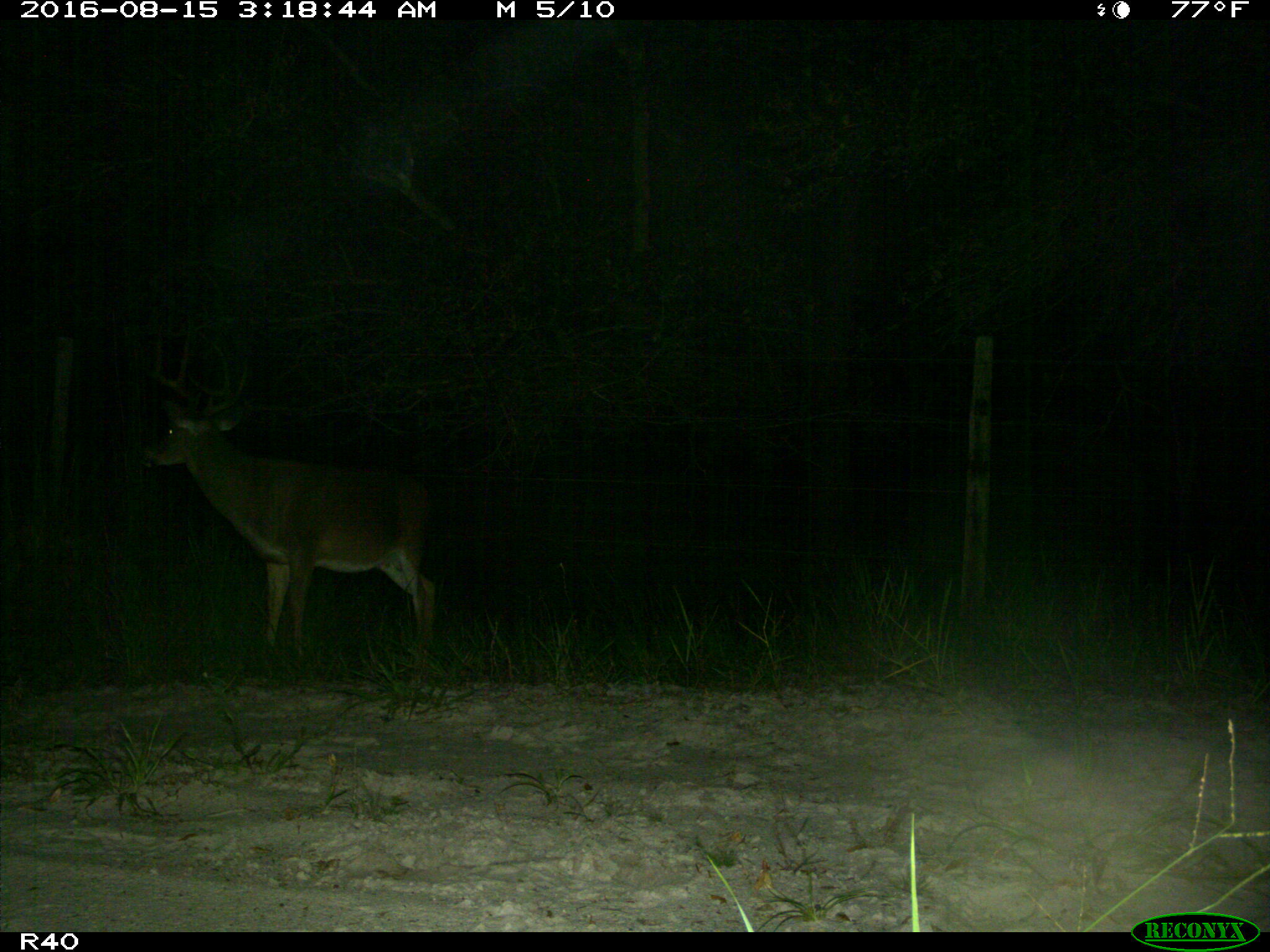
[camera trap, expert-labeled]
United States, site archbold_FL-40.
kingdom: Animalia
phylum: Chordata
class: Mammalia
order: Artiodactyla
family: Cervidae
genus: Odocoileus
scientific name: Odocoileus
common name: deer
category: unidentified deer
Unidentified deer (deer) (Odocoileus).